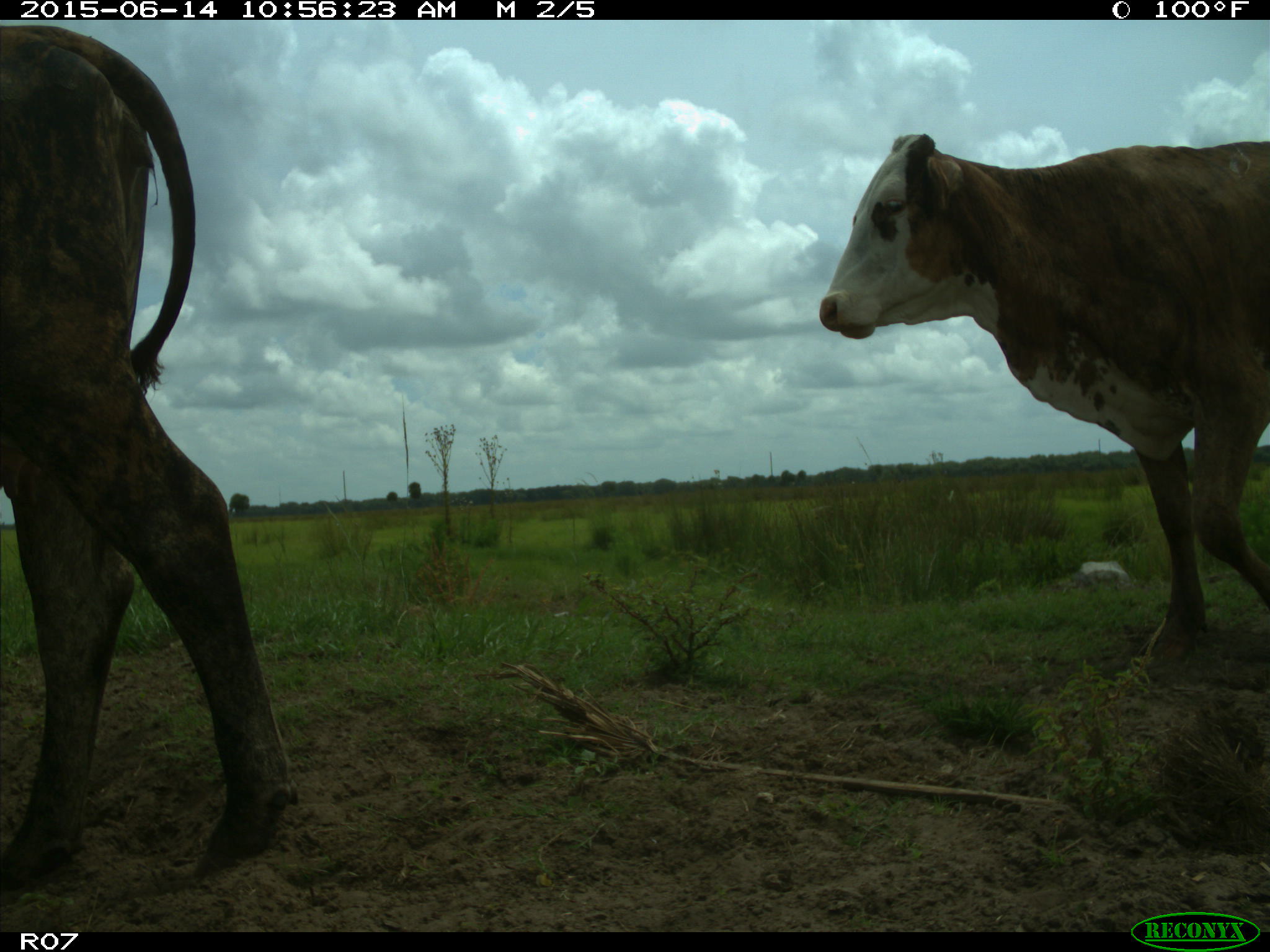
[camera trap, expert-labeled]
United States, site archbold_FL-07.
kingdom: Animalia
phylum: Chordata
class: Mammalia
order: Artiodactyla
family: Bovidae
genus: Bos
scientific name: Bos taurus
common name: domestic cow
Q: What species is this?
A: Bos taurus (domestic cow).